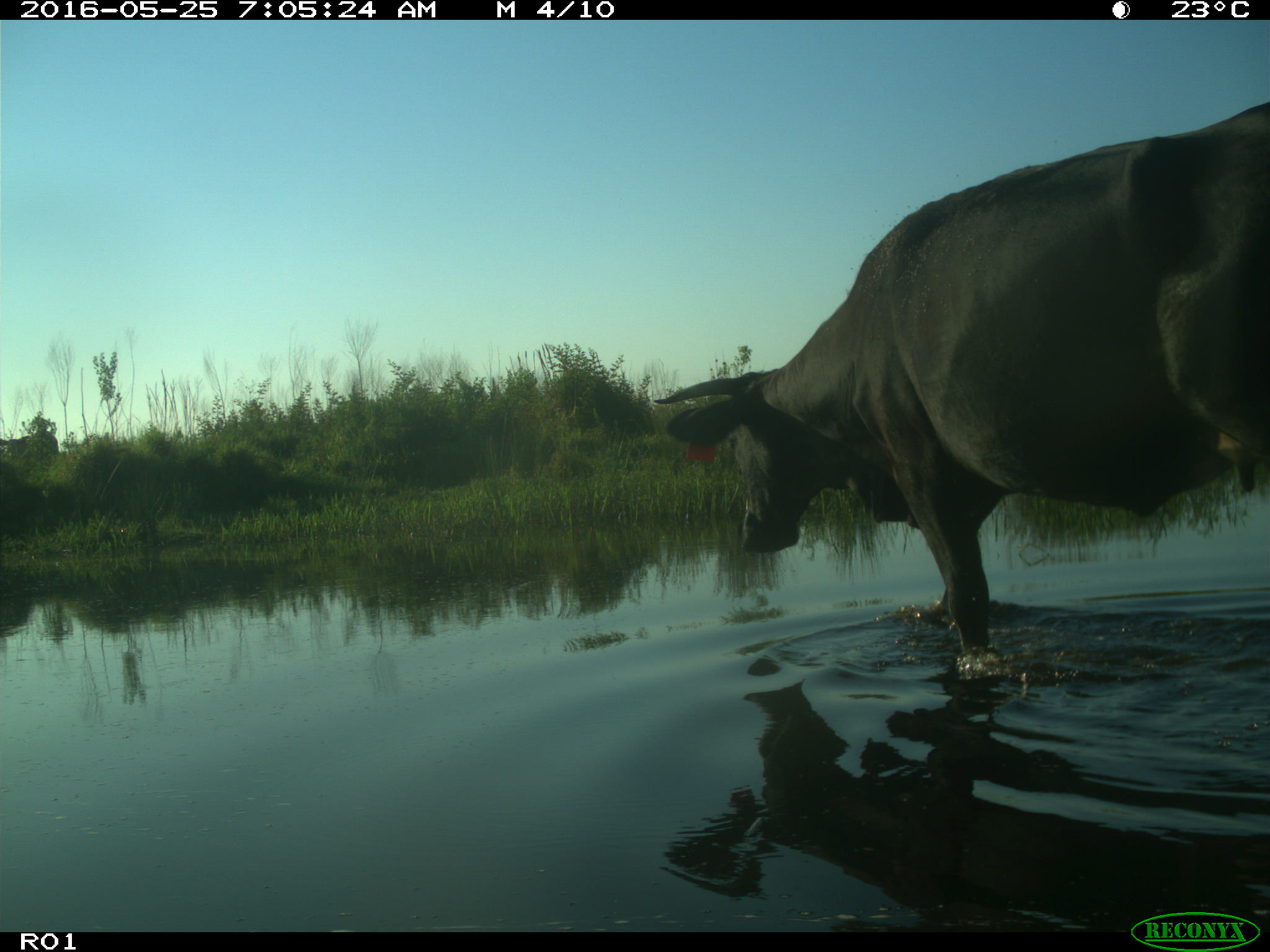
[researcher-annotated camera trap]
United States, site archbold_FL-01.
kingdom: Animalia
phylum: Chordata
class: Mammalia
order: Artiodactyla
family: Bovidae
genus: Bos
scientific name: Bos taurus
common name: domestic cow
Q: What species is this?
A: Bos taurus (domestic cow).